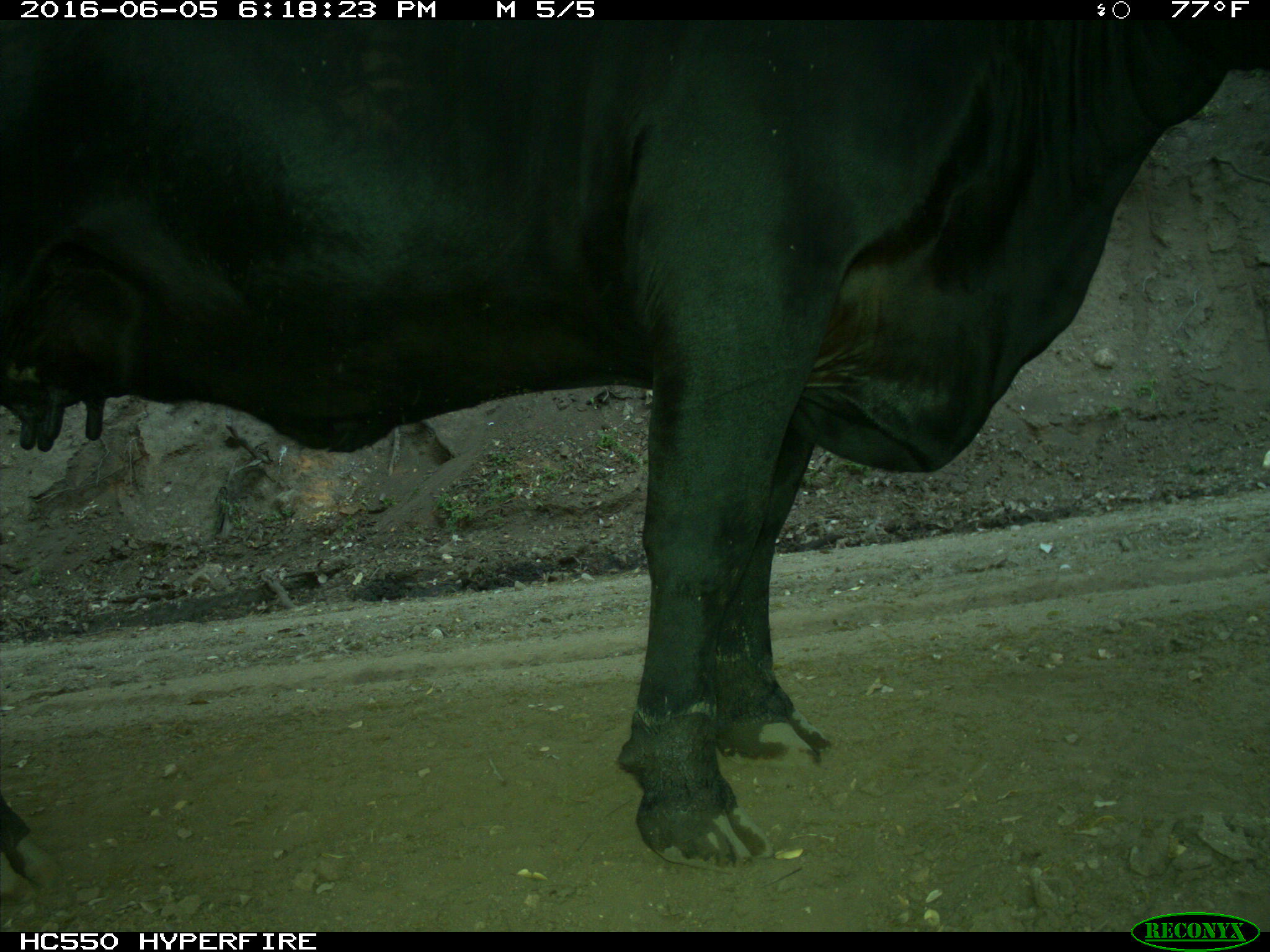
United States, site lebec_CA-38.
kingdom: Animalia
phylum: Chordata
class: Mammalia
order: Artiodactyla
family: Bovidae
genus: Bos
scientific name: Bos taurus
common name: domestic cow